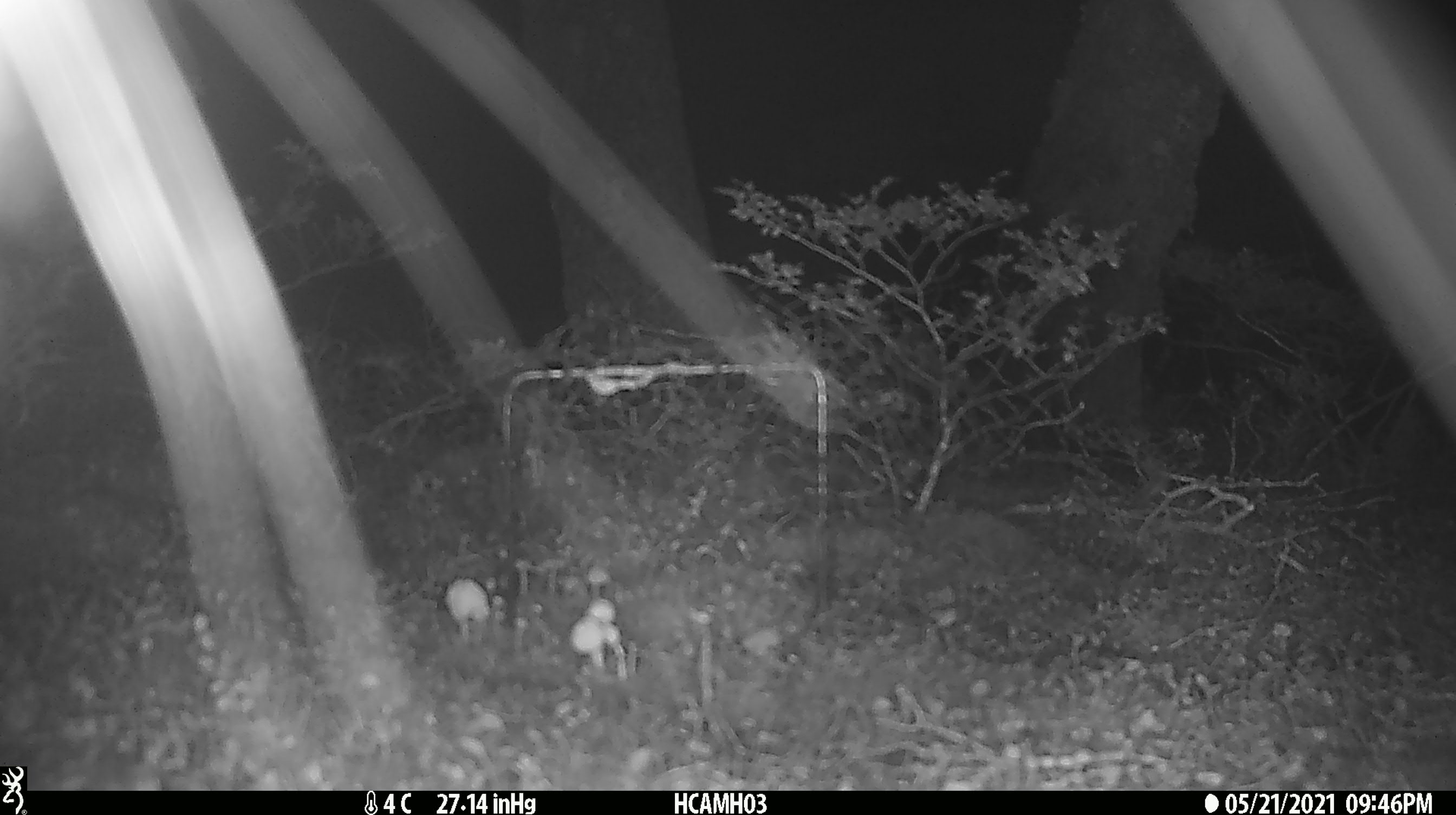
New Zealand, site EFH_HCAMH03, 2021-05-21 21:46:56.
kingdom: Animalia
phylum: Chordata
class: Mammalia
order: Diprotodontia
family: Phalangeridae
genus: Trichosurus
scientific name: Trichosurus vulpecula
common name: common brushtail possum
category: possum